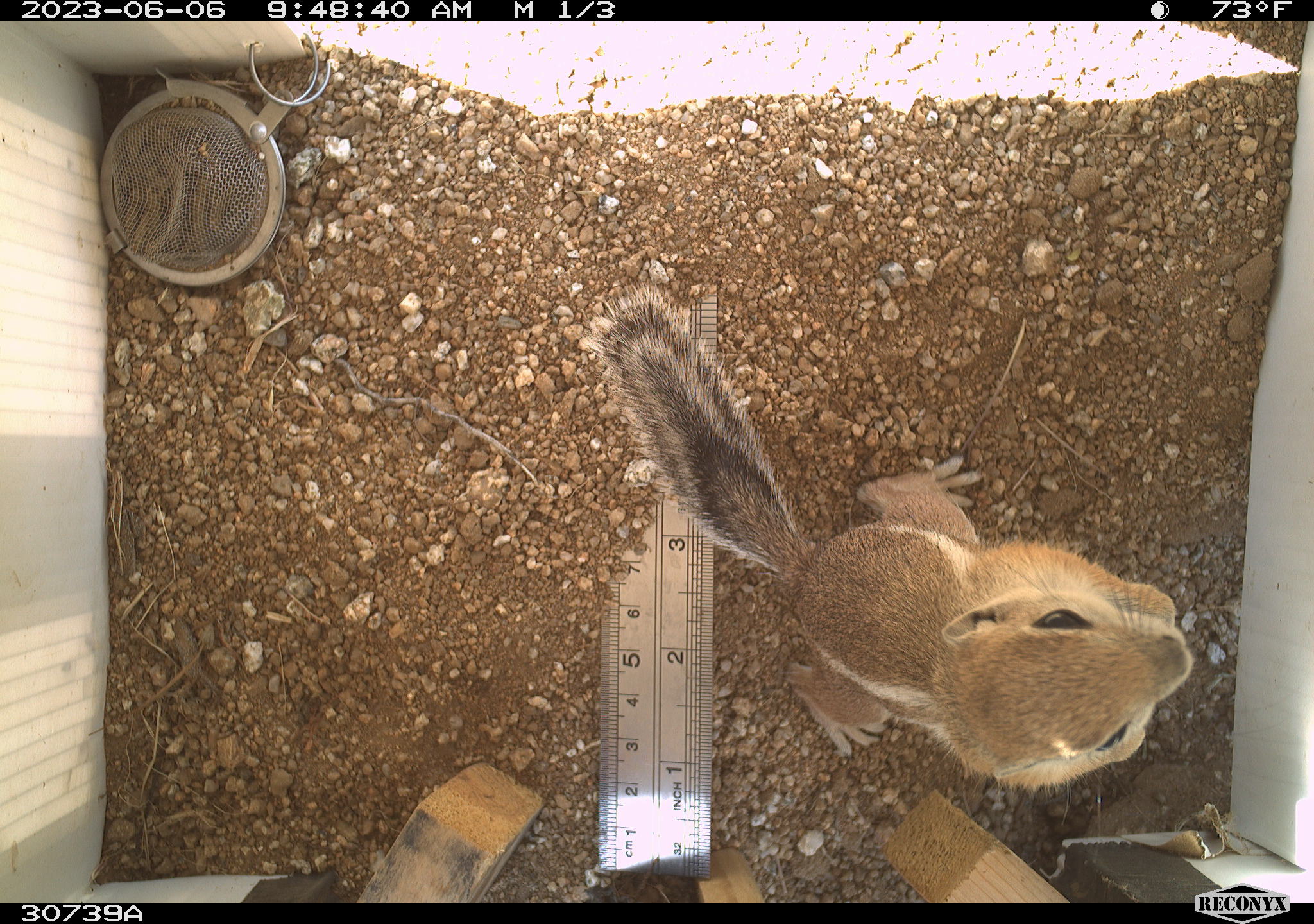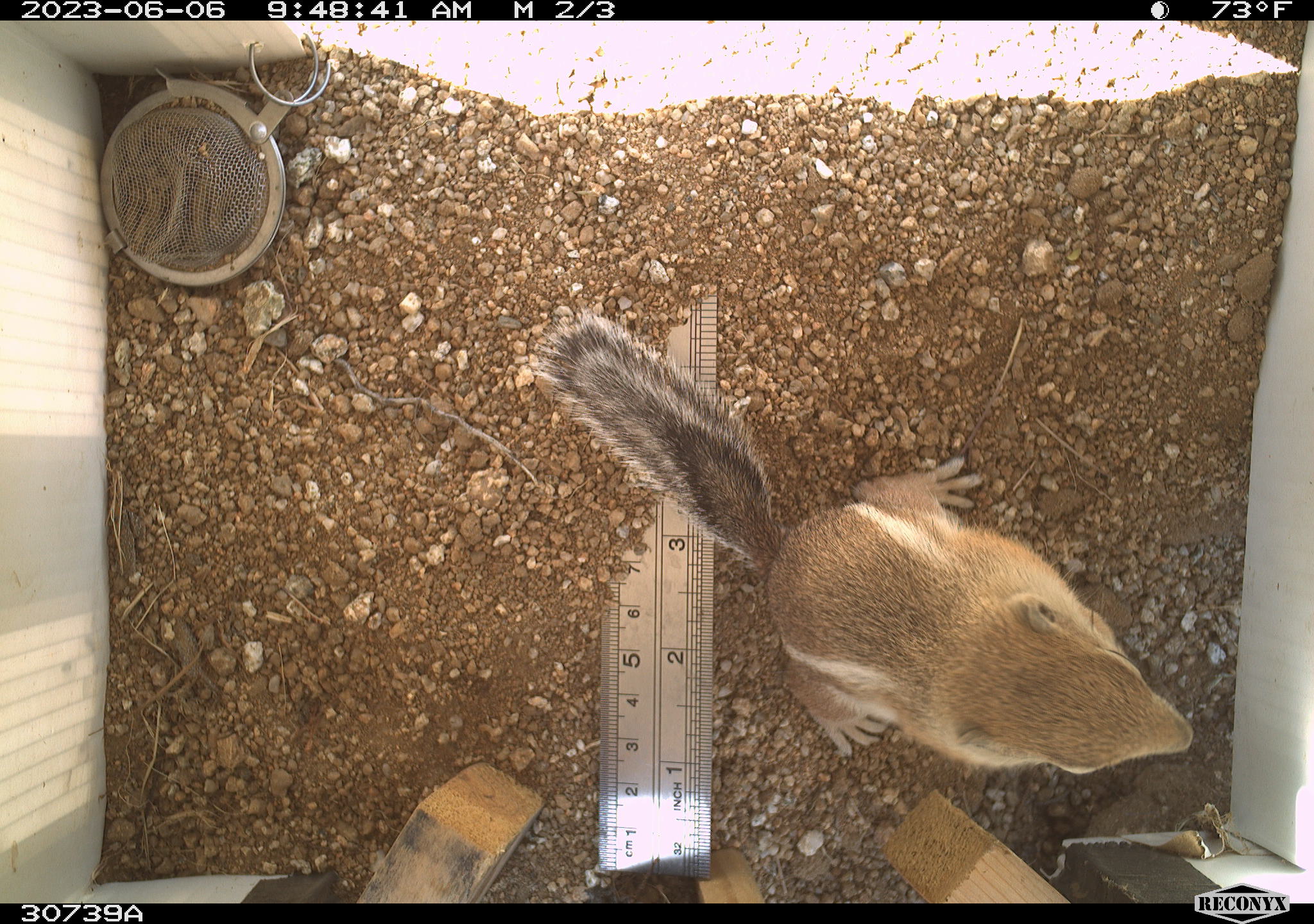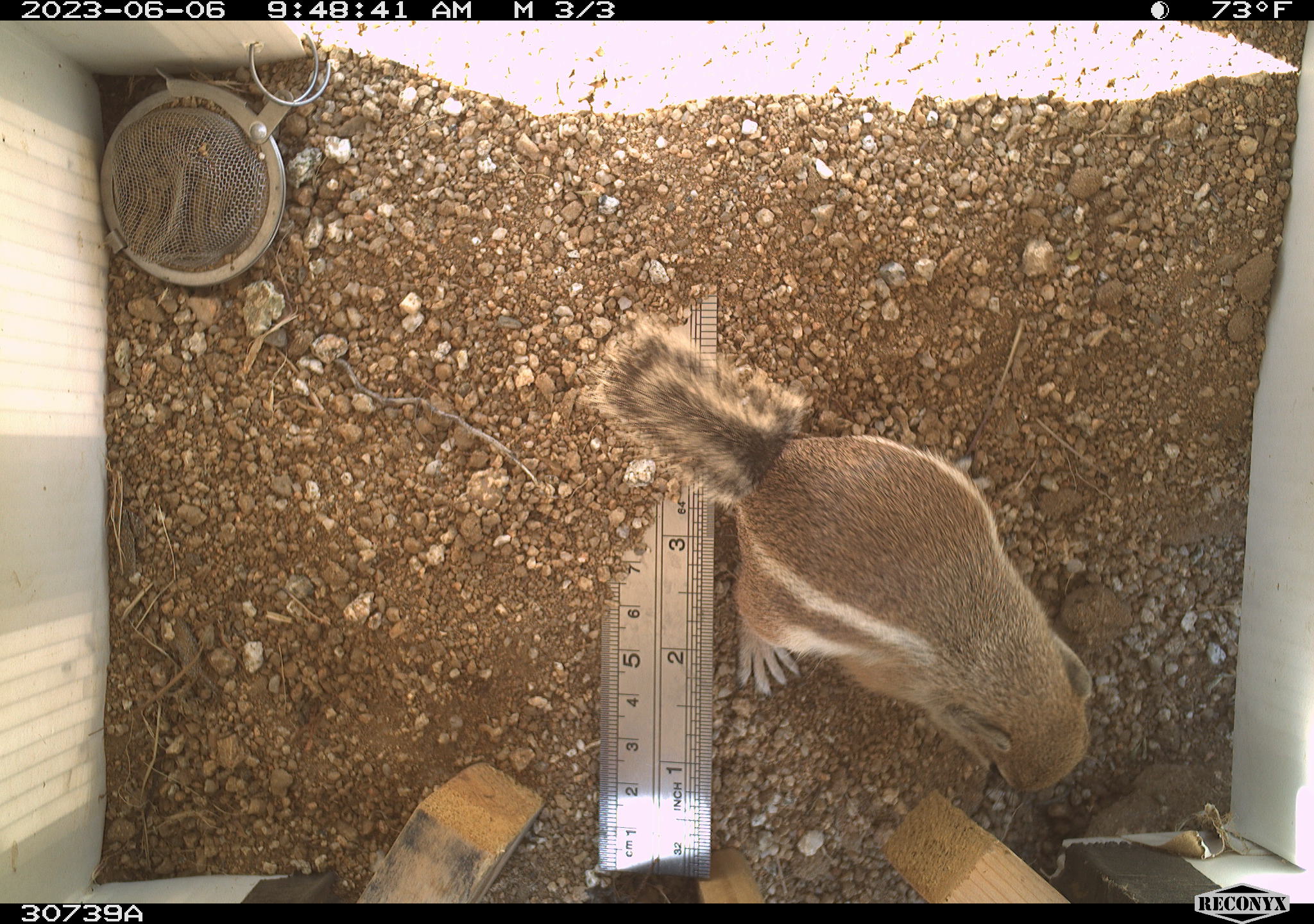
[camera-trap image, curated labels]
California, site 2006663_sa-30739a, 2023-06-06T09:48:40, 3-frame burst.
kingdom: Animalia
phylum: Chordata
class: Mammalia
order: Rodentia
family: Sciuridae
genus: Ammospermophilus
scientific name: Ammospermophilus leucurus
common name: white-tailed antelope squirrel